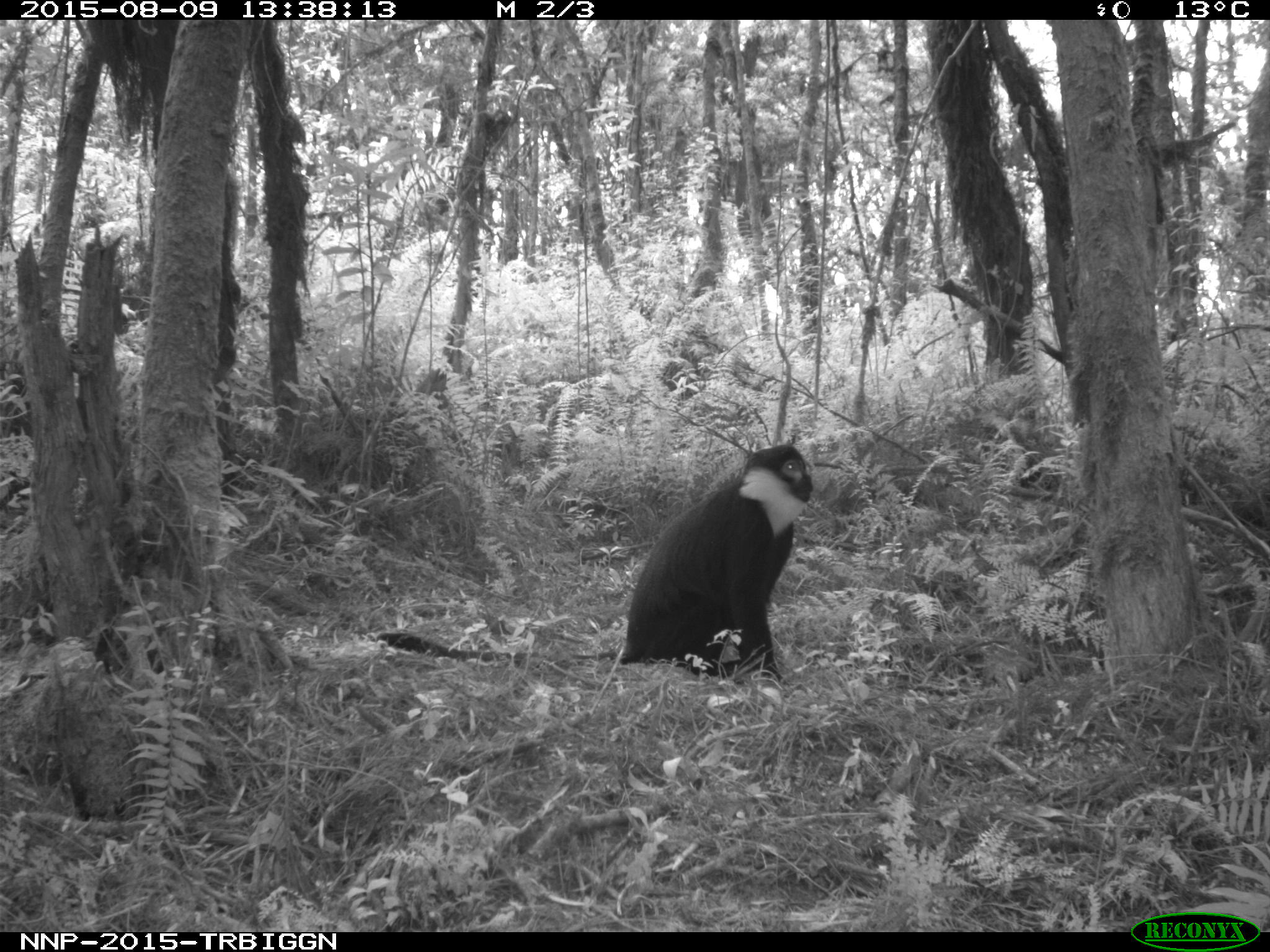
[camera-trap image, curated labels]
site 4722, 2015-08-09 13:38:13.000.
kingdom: Animalia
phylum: Chordata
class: Mammalia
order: Primates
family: Cercopithecidae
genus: Allochrocebus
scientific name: Allochrocebus lhoesti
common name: l'hoest's monkey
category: cercopithecus lhoesti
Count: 1.